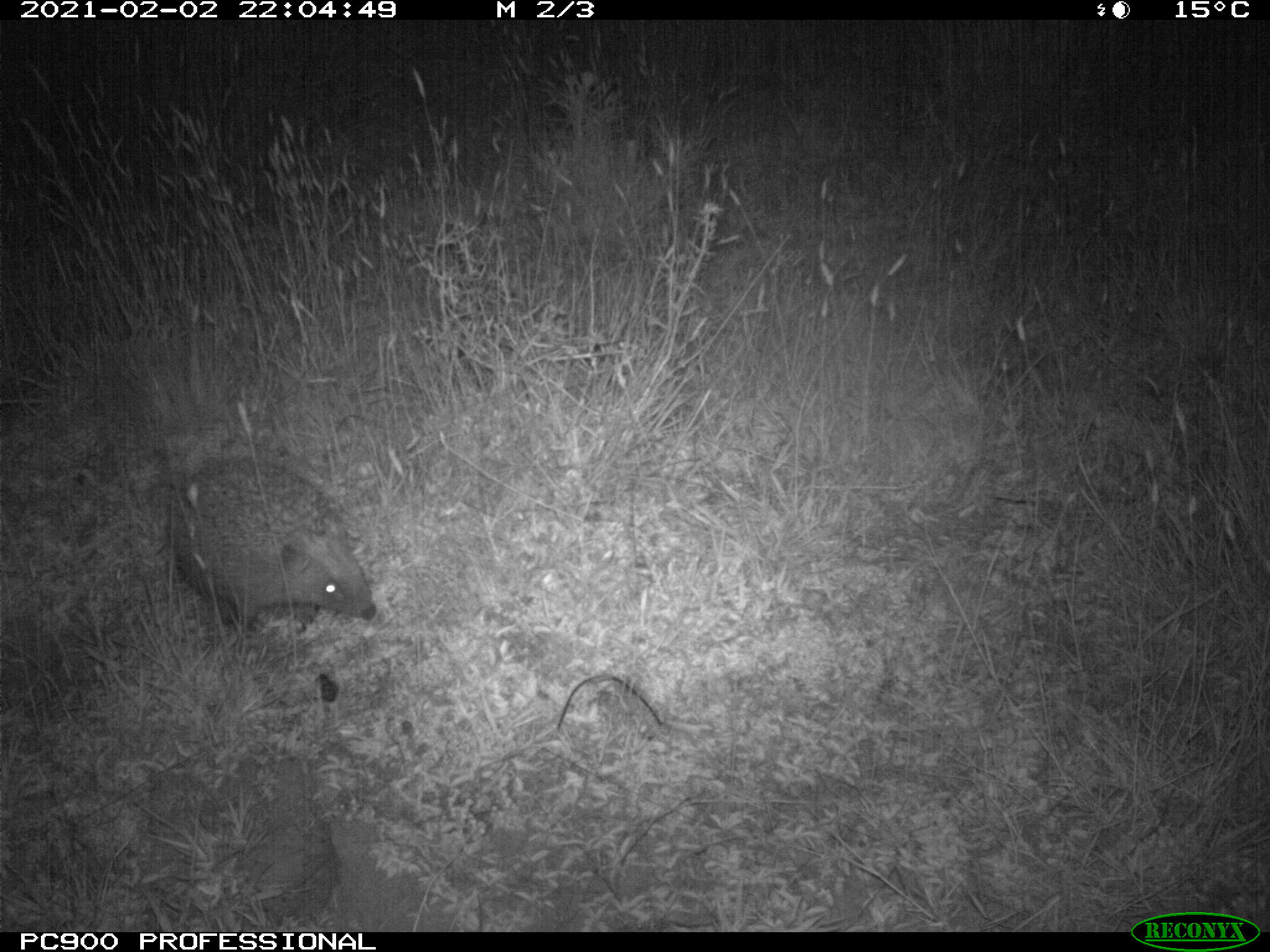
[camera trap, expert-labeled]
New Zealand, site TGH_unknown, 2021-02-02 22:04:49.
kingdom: Animalia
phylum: Chordata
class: Mammalia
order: Eulipotyphla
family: Erinaceidae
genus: Erinaceus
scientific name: Erinaceus europaeus europaeus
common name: european hedgehog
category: hedgehog